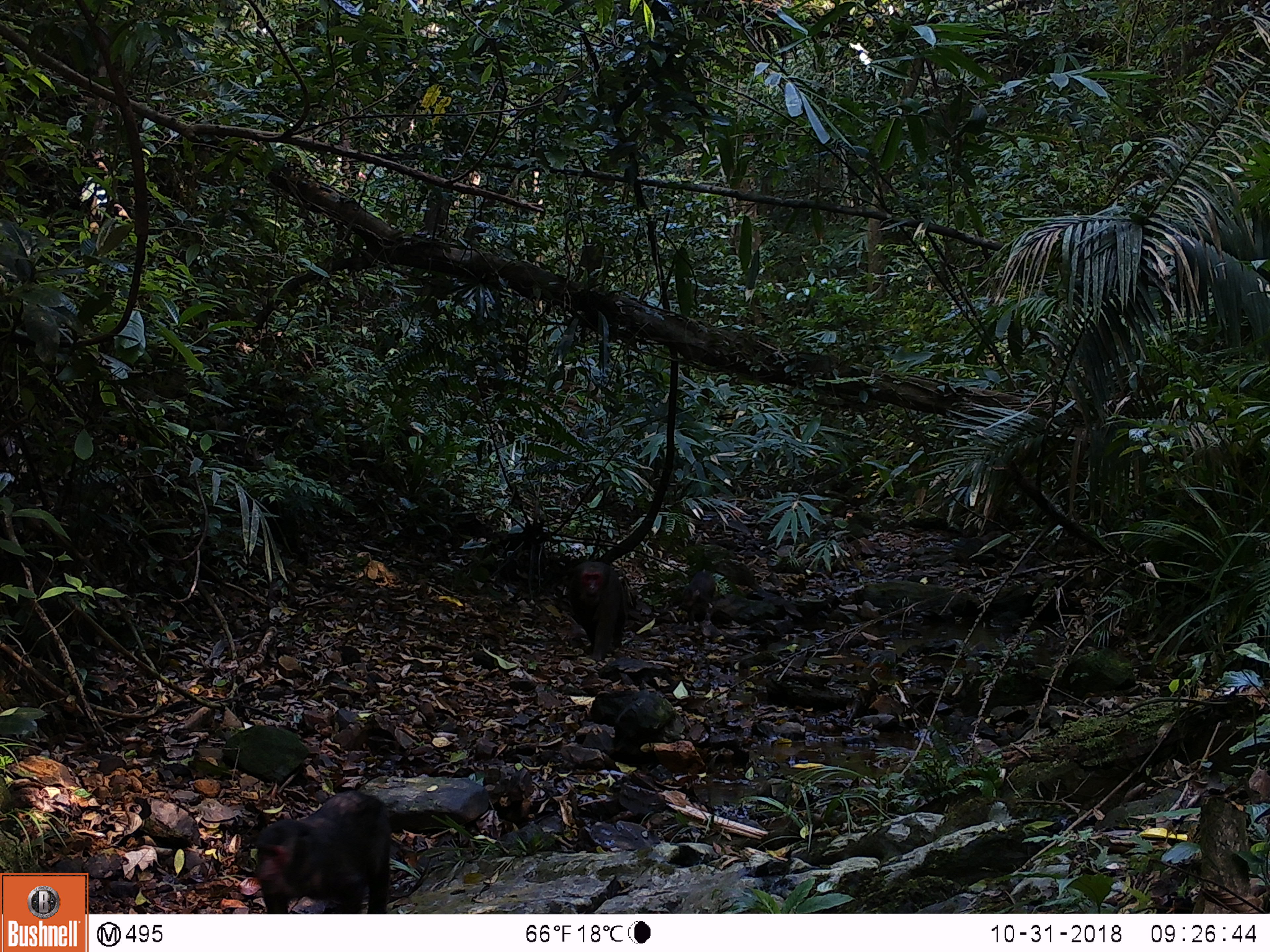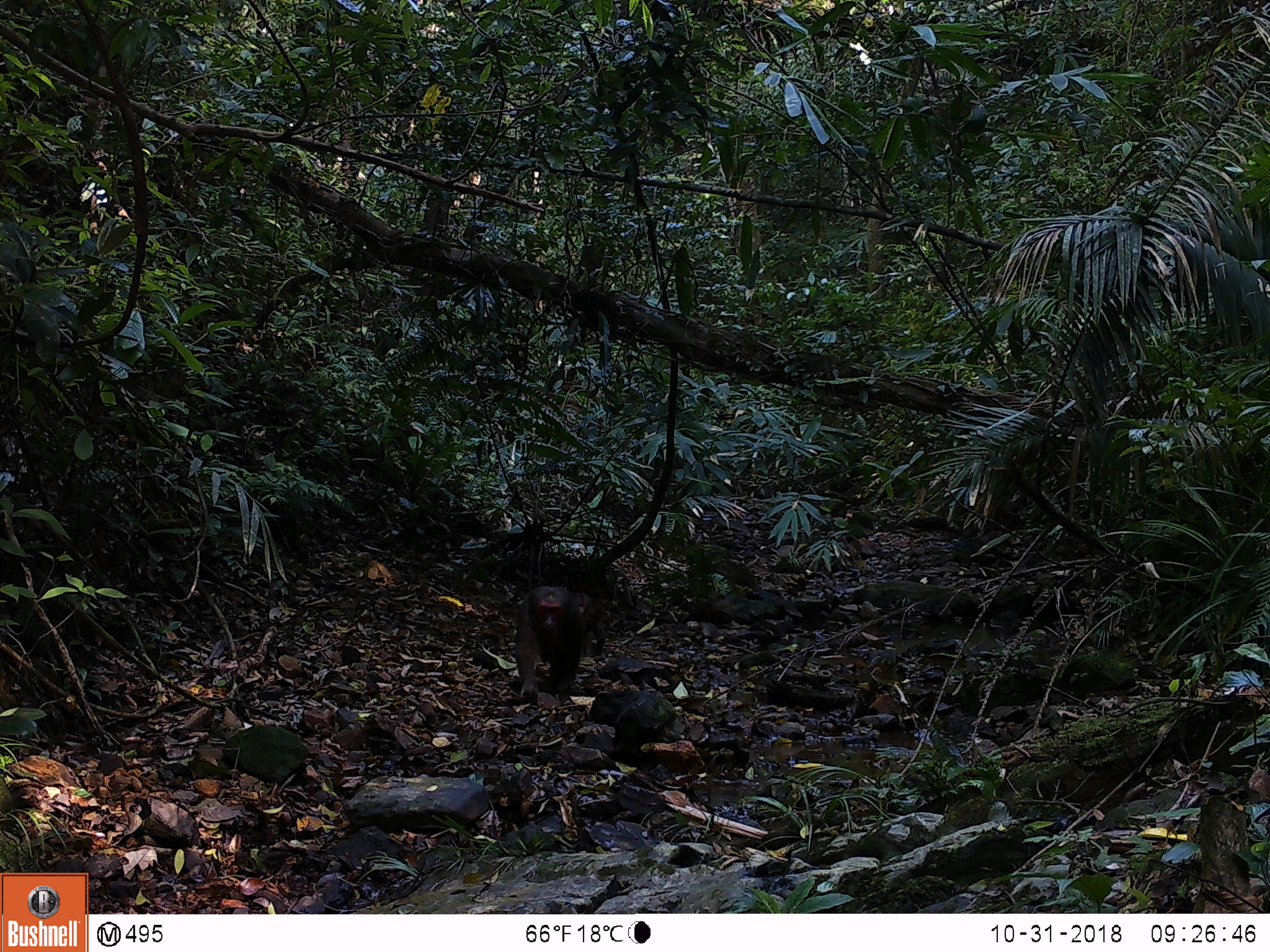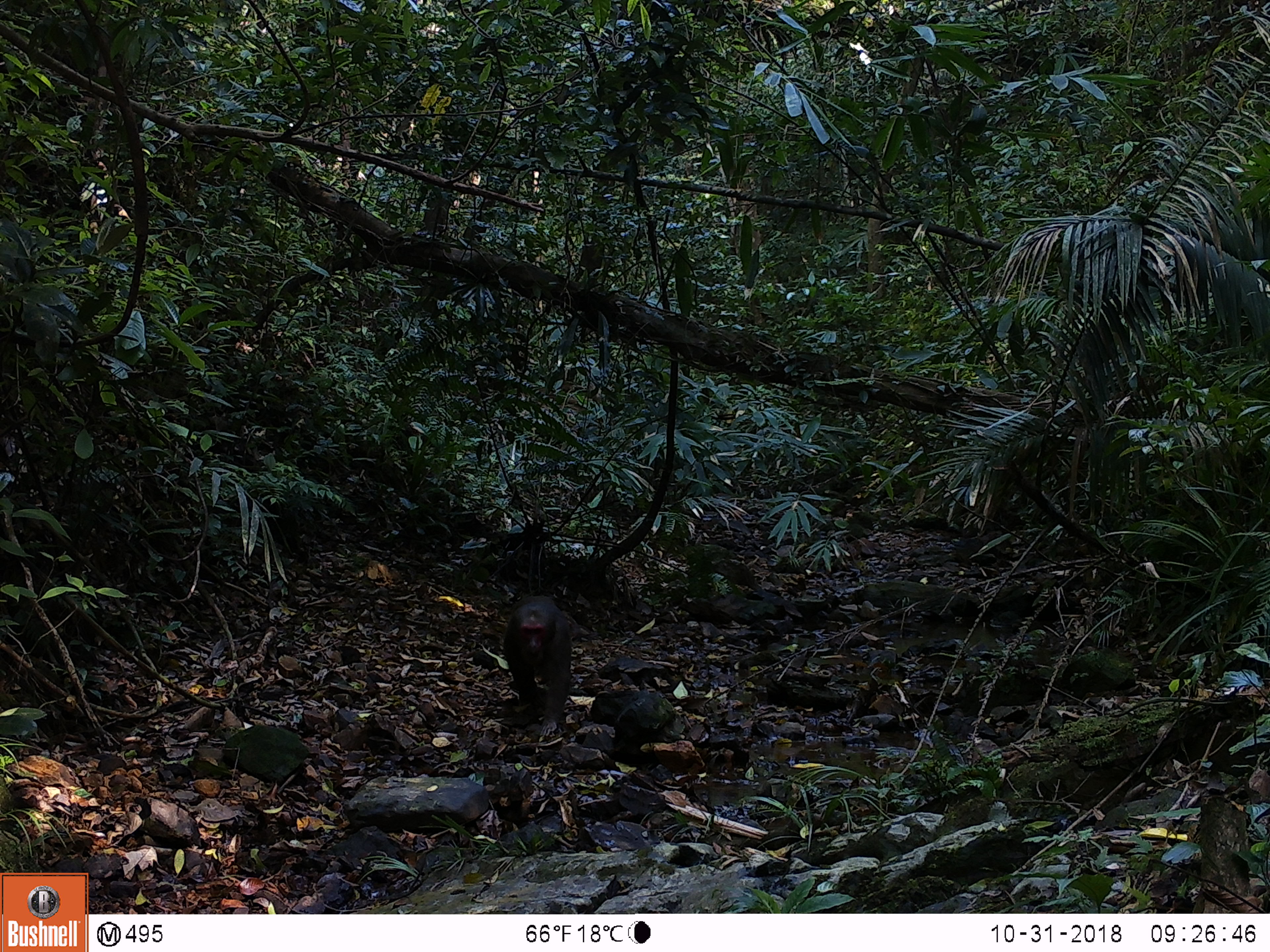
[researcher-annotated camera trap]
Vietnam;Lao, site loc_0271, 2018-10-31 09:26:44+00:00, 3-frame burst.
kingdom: Animalia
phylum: Chordata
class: Mammalia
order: Primates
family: Cercopithecidae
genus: Macaca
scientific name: Macaca arctoides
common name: stump-tailed macaque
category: stump tailed macaque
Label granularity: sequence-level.